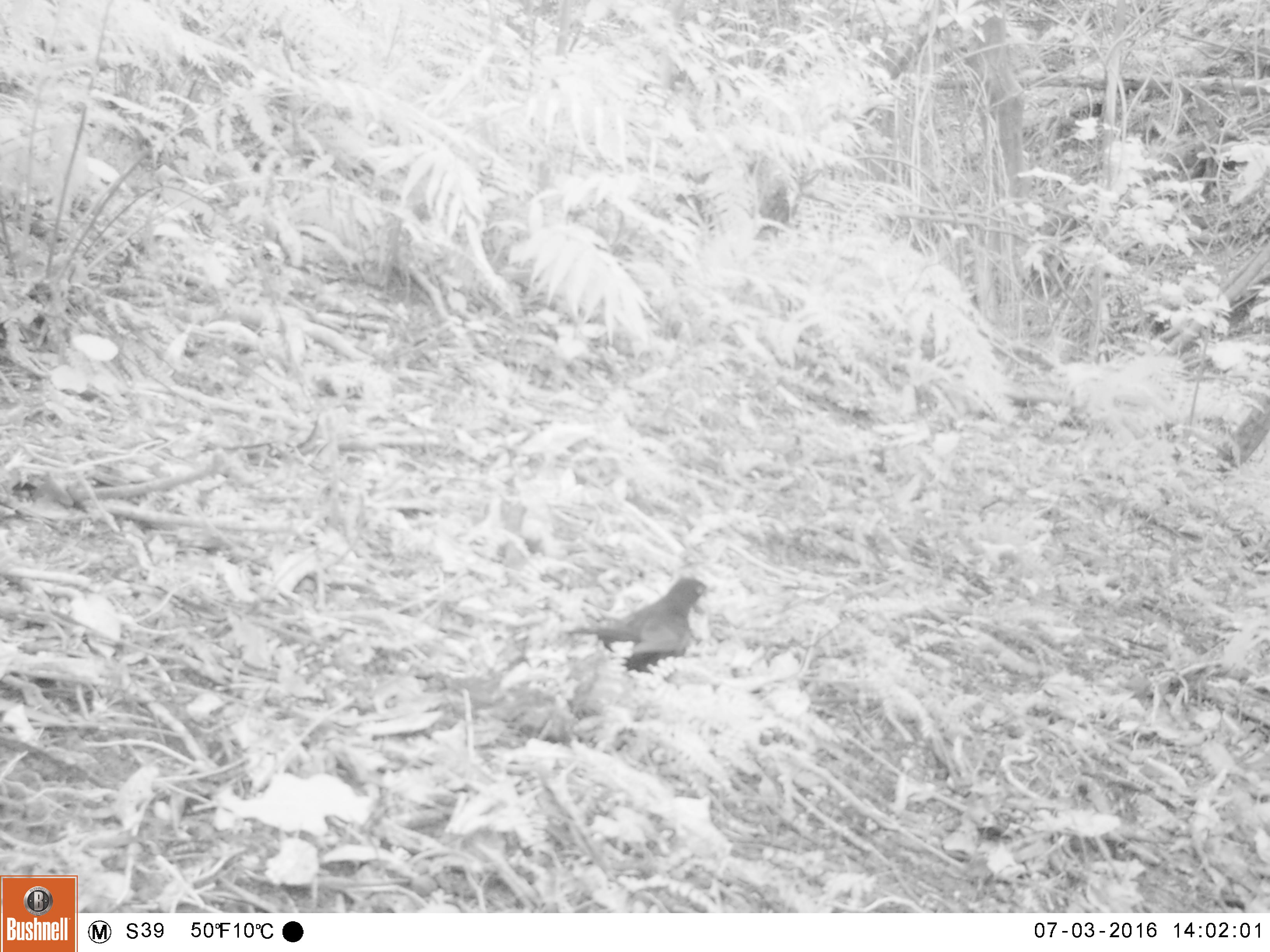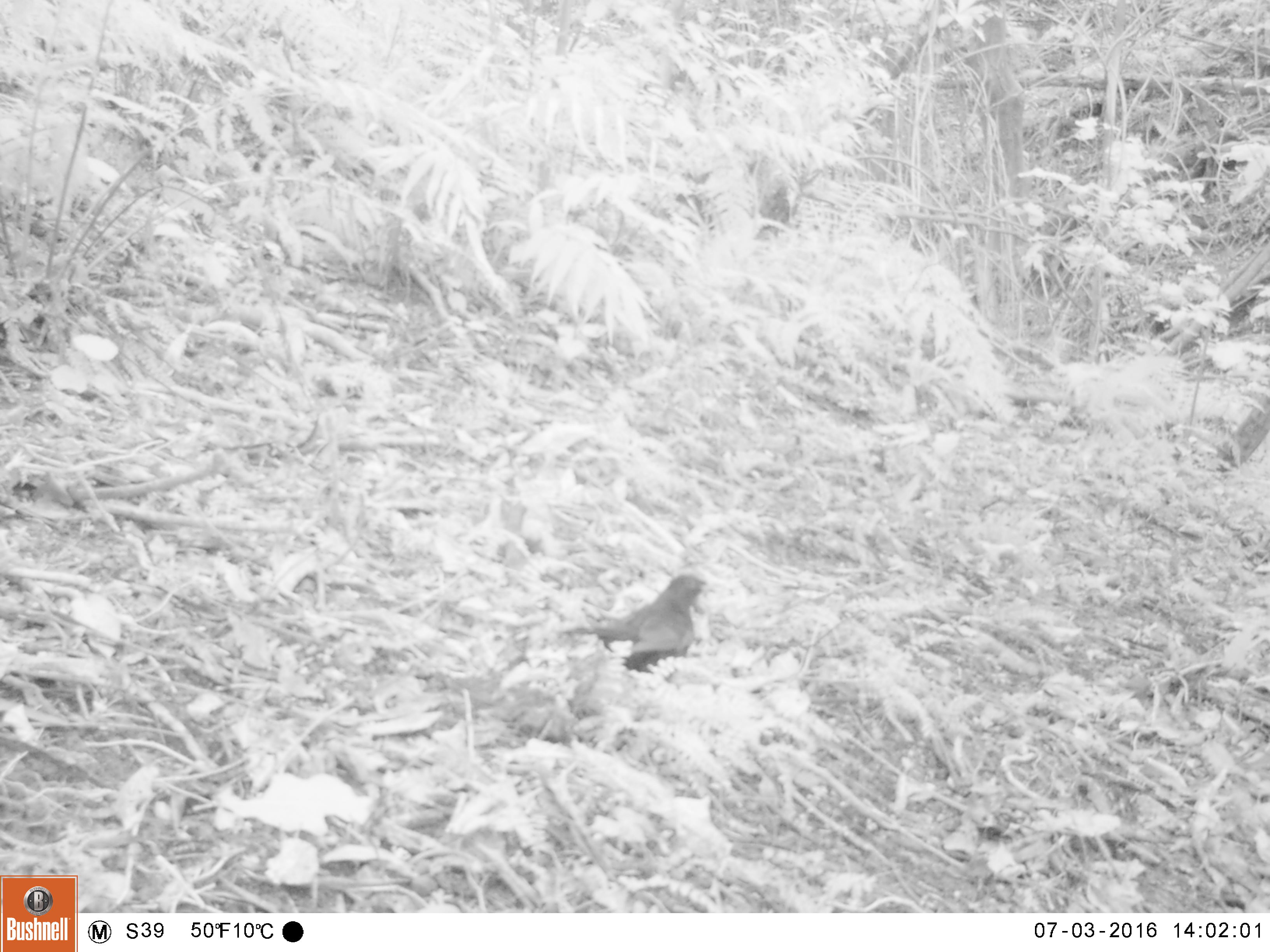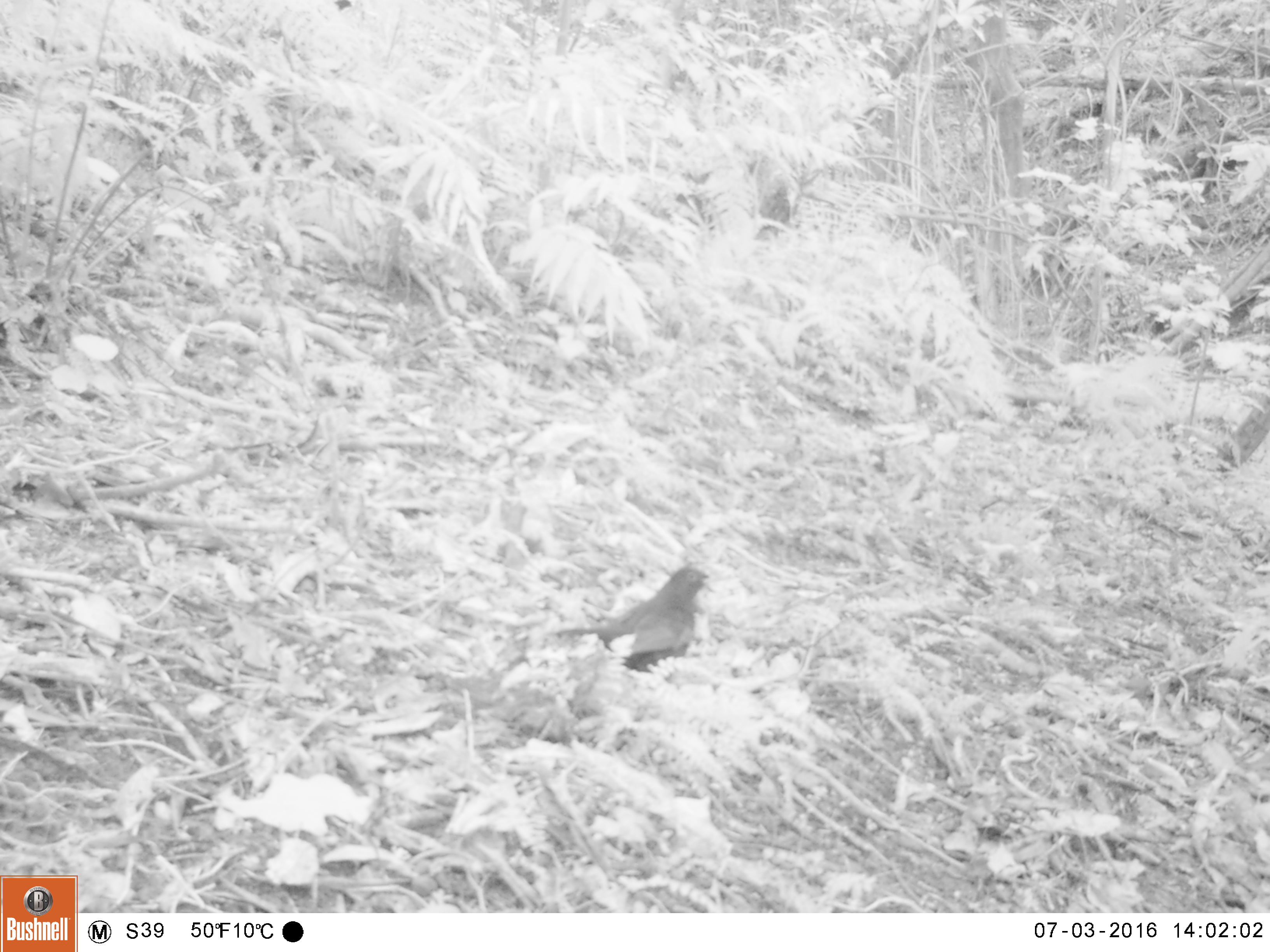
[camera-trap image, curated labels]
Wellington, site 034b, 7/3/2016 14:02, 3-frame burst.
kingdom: Animalia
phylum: Chordata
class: Aves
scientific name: Aves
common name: bird